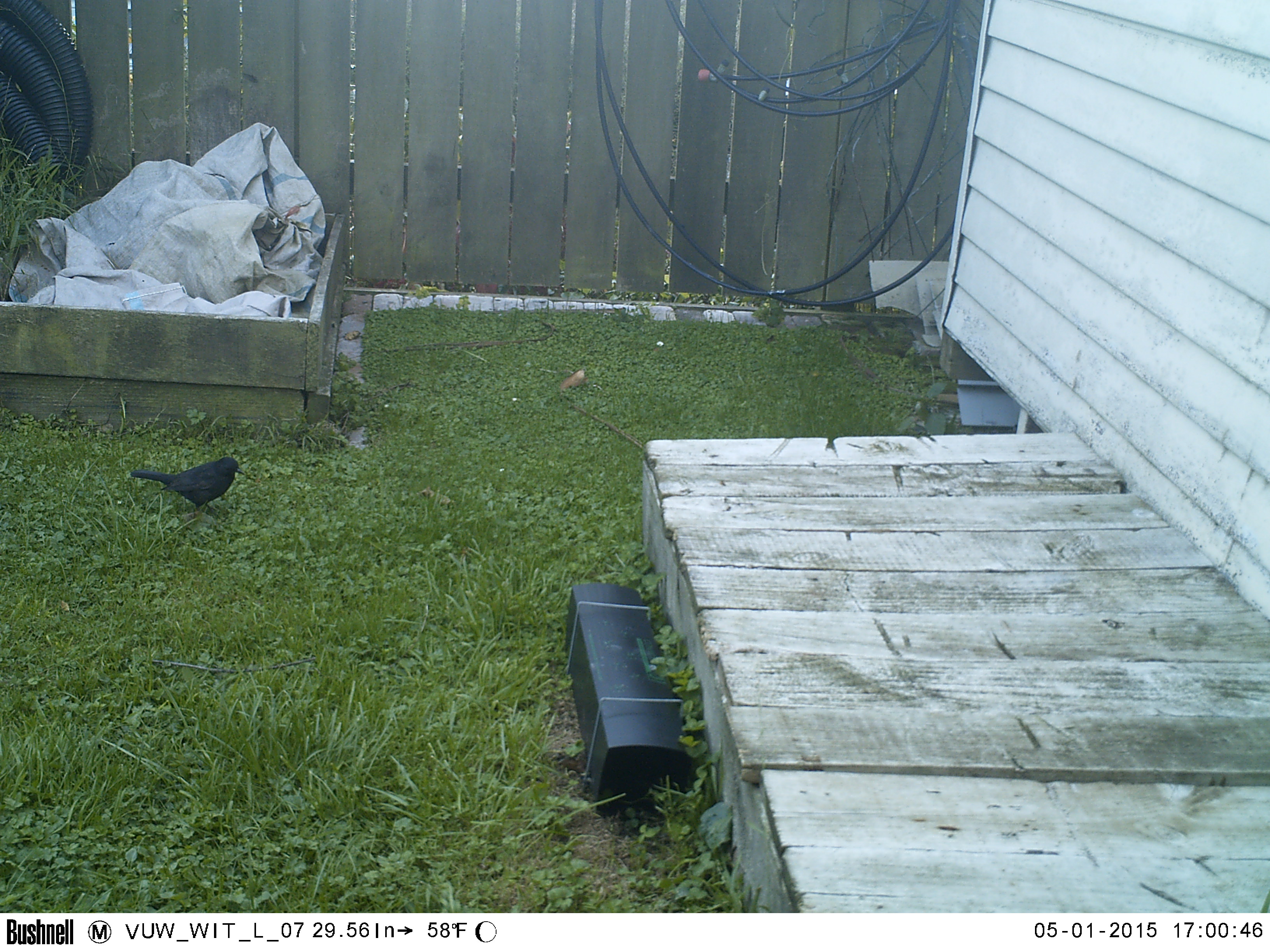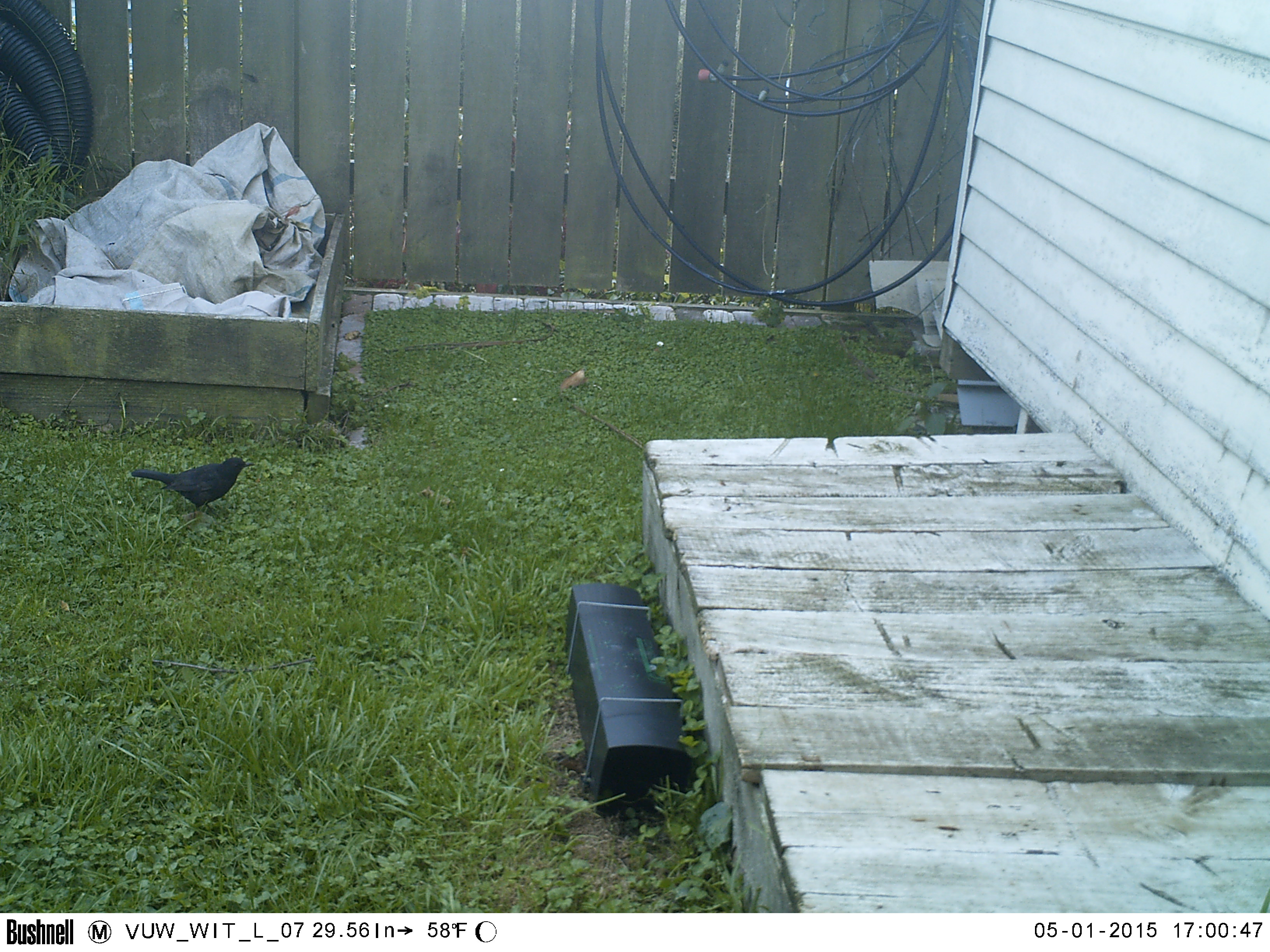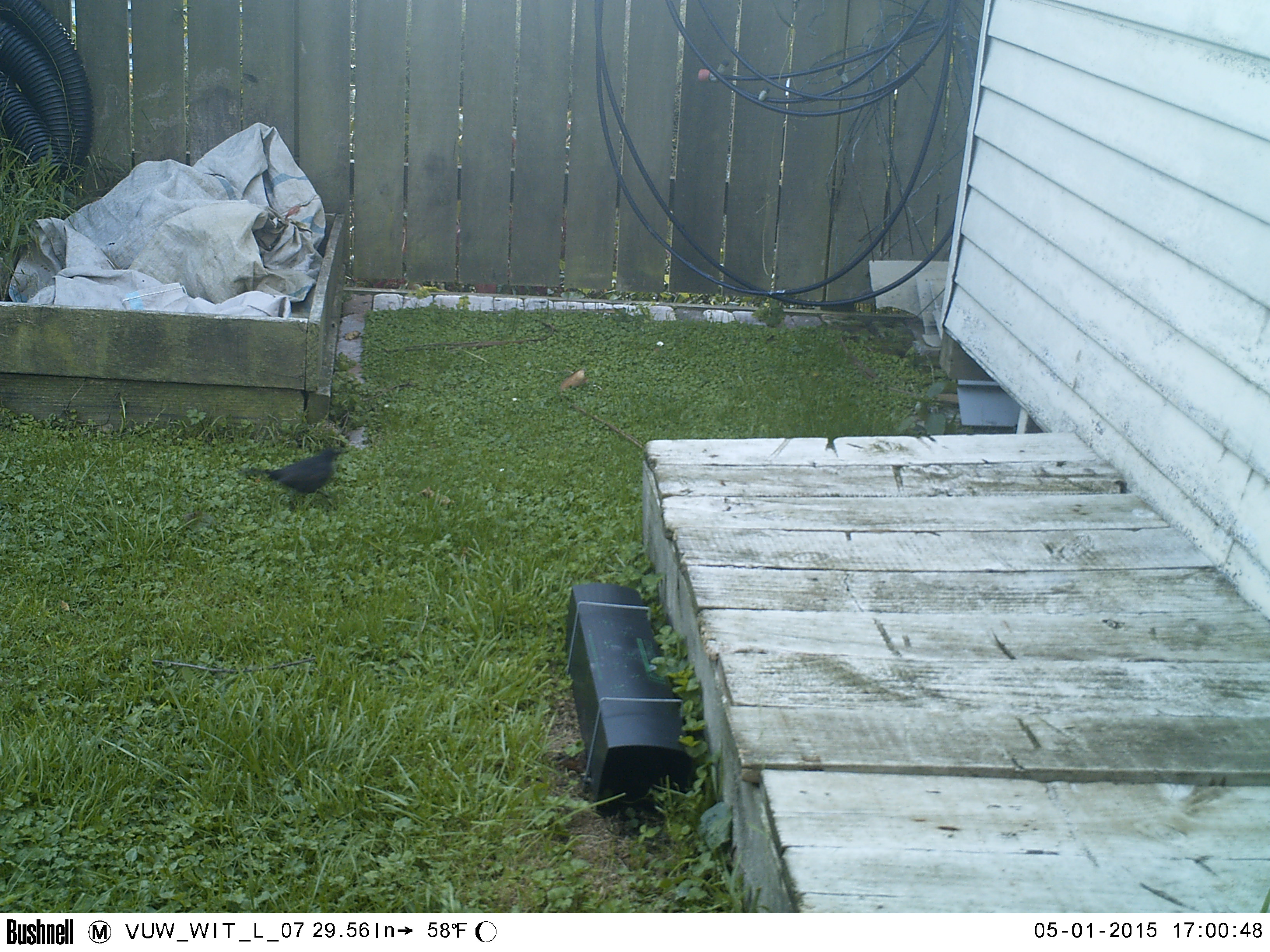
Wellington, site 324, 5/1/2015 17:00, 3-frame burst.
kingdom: Animalia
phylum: Chordata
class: Aves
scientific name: Aves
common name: bird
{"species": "bird (Aves)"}